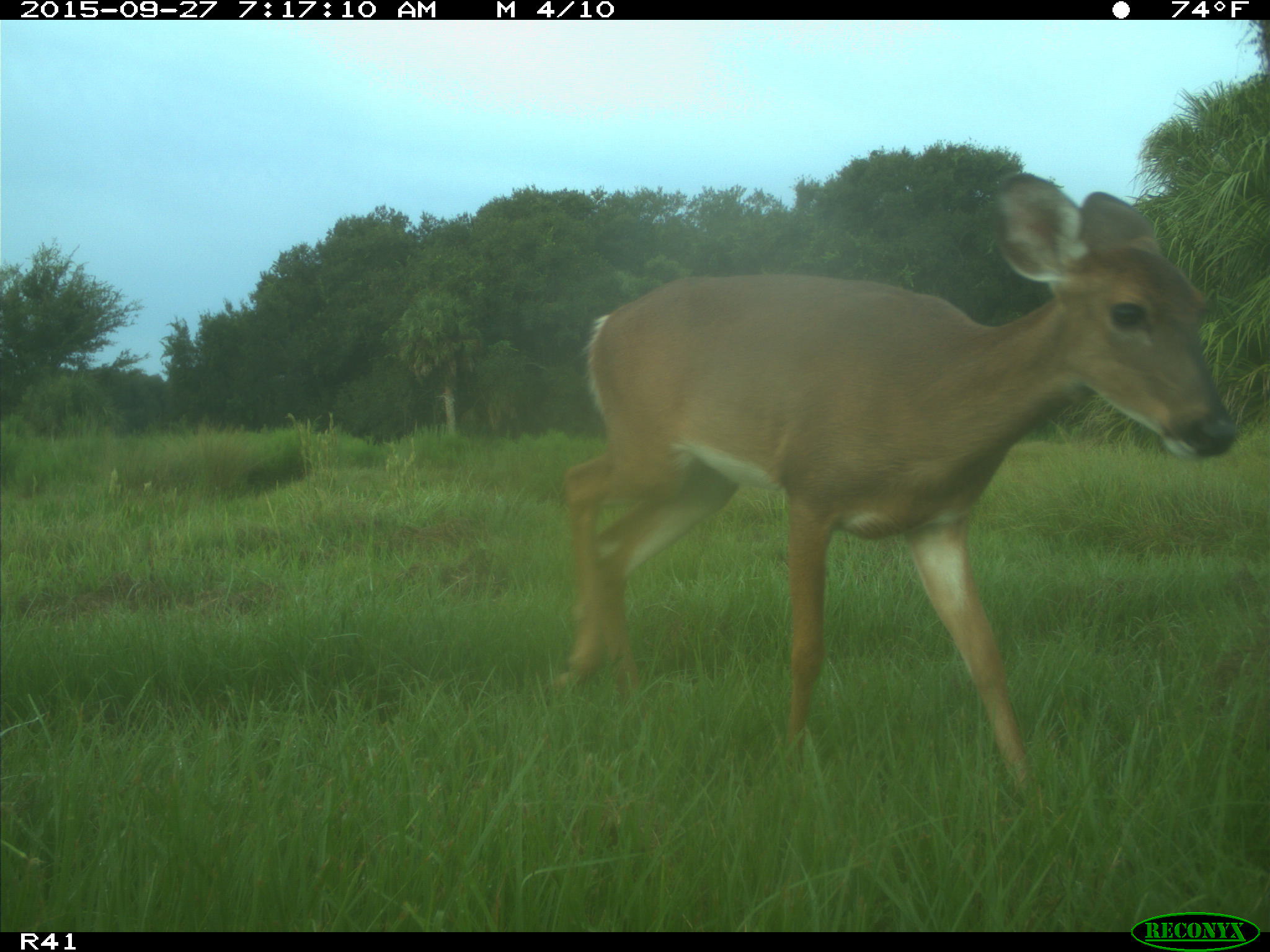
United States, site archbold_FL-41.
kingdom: Animalia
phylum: Chordata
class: Mammalia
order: Artiodactyla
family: Cervidae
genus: Odocoileus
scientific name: Odocoileus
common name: deer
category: unidentified deer